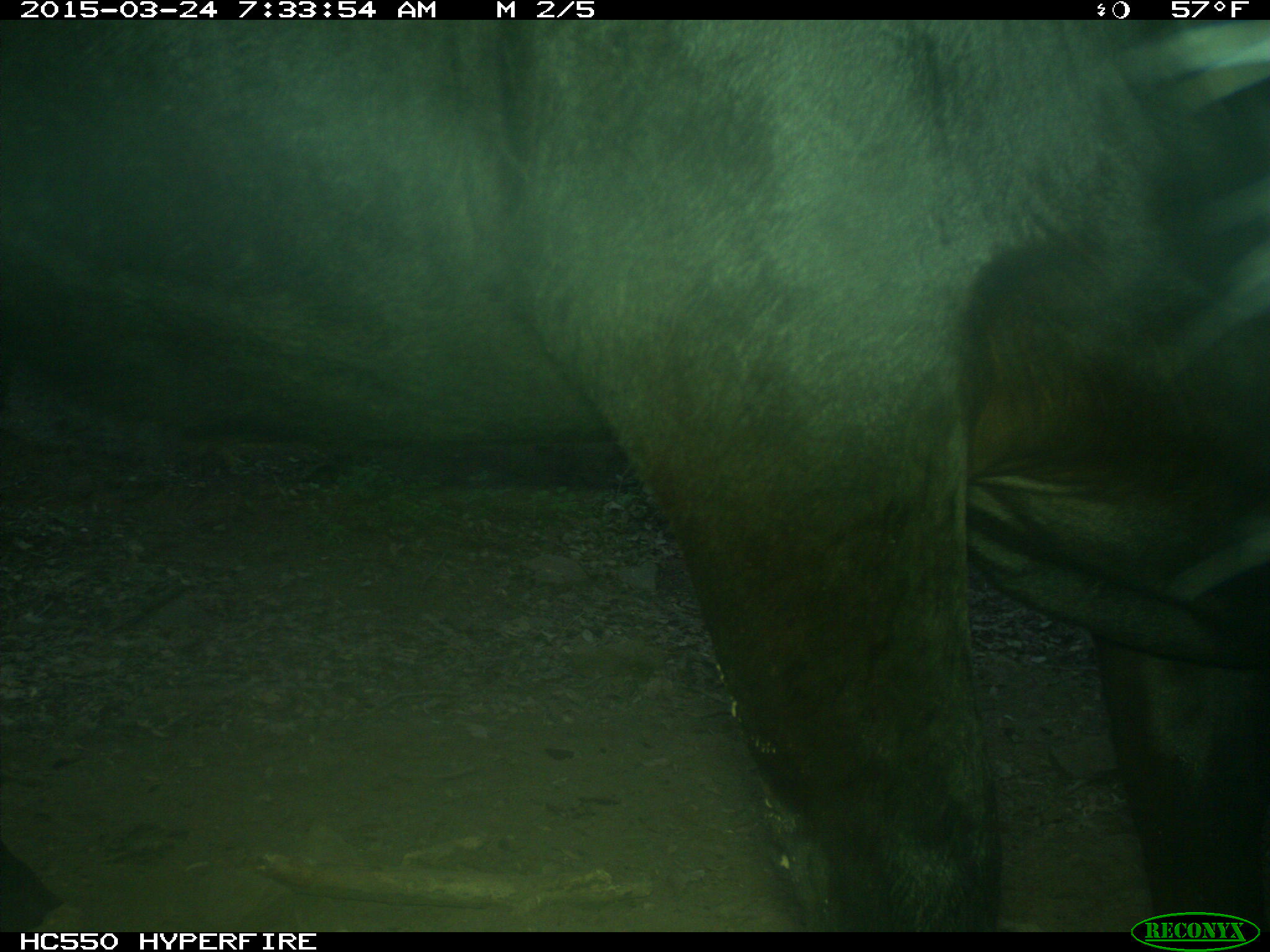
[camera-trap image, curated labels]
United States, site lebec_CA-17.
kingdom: Animalia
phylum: Chordata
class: Mammalia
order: Artiodactyla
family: Bovidae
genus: Bos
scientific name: Bos taurus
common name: domestic cow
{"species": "Bos taurus (domestic cow)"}